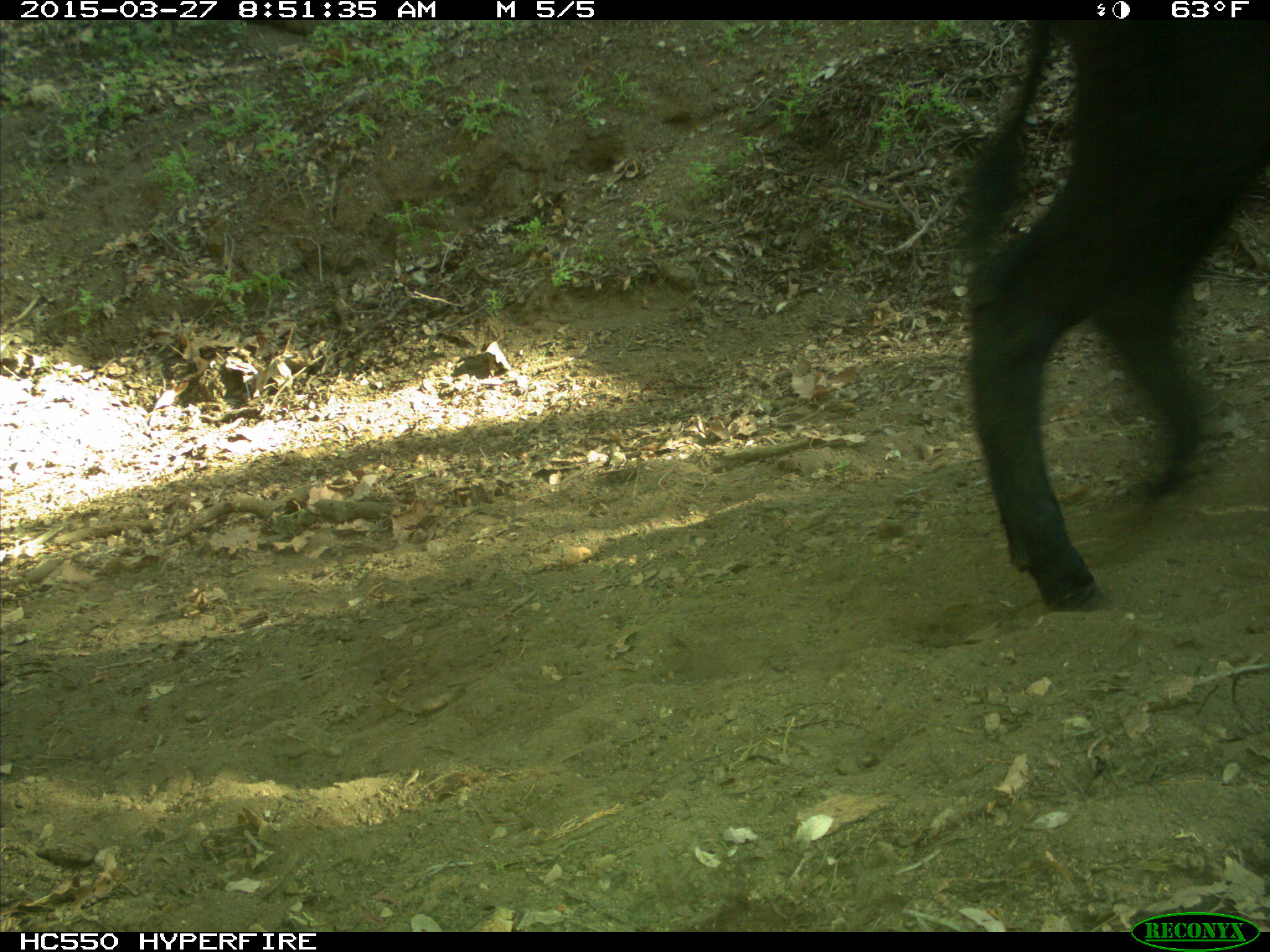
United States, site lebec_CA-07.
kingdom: Animalia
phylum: Chordata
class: Mammalia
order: Artiodactyla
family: Bovidae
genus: Bos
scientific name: Bos taurus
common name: domestic cow